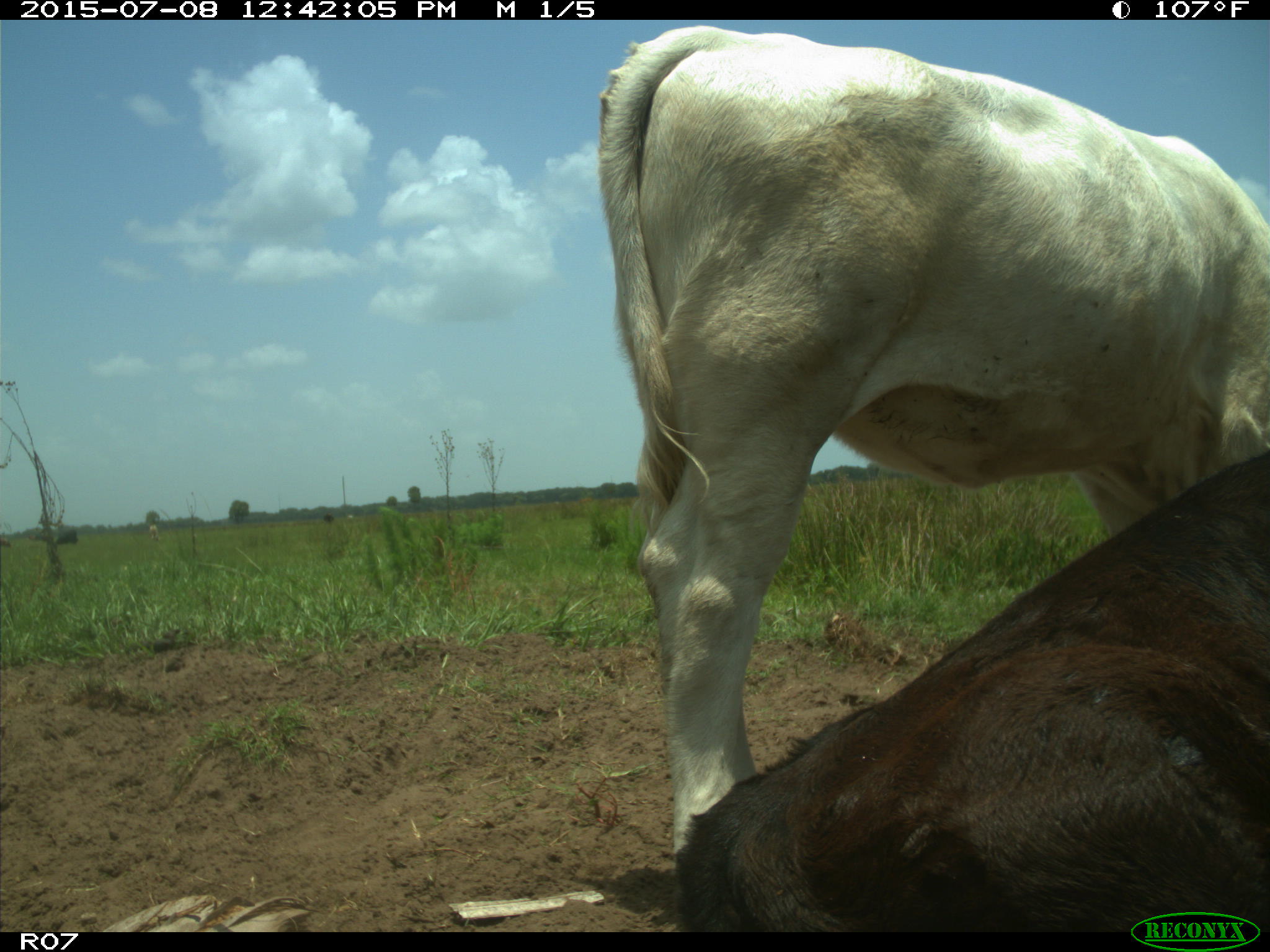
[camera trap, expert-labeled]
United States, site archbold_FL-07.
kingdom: Animalia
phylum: Chordata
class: Mammalia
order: Artiodactyla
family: Bovidae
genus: Bos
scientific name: Bos taurus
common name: domestic cow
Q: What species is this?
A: Bos taurus (domestic cow).